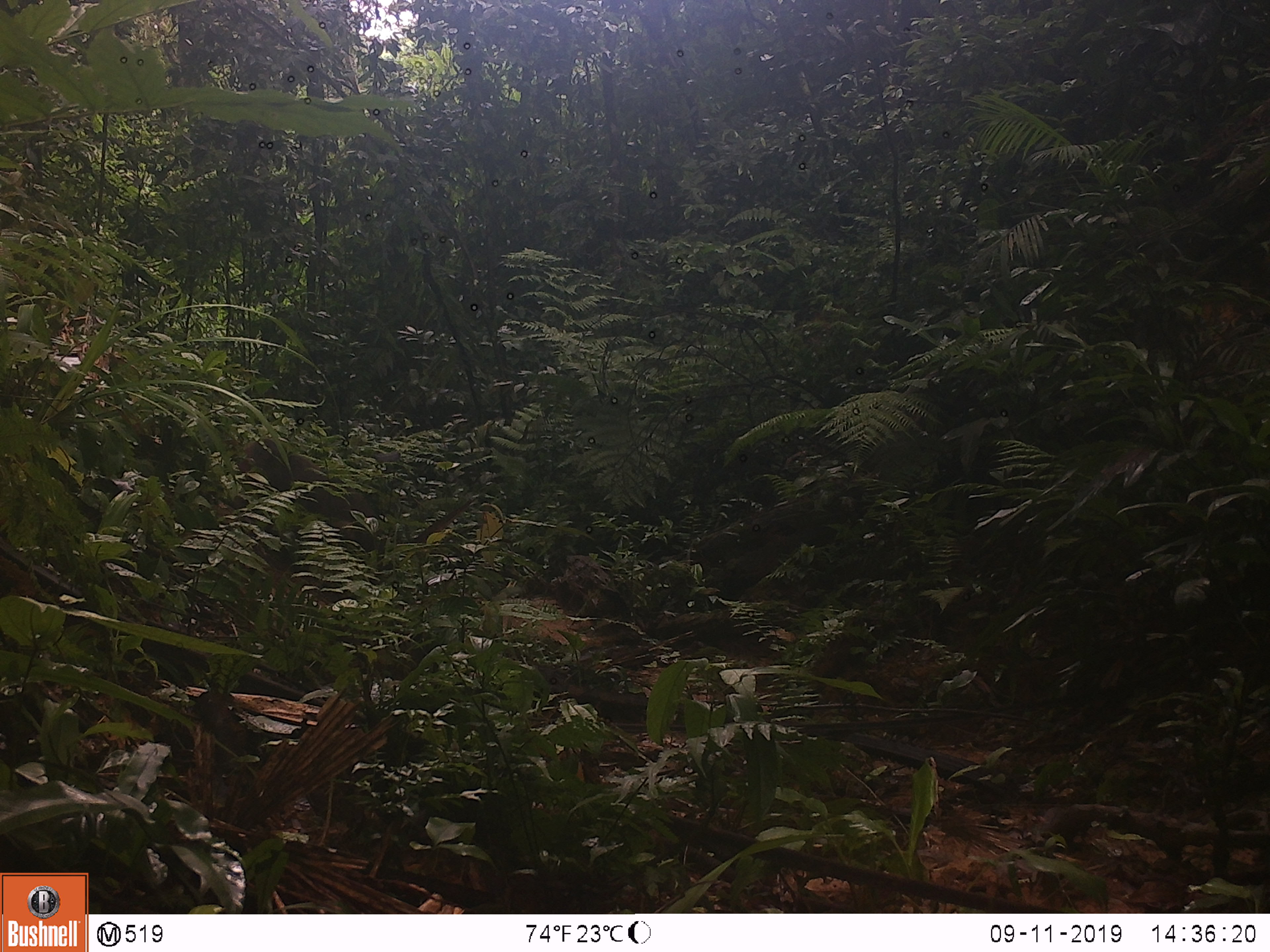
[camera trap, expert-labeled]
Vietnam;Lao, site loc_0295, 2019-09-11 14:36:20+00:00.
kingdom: Animalia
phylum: Chordata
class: Mammalia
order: Primates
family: Cercopithecidae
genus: Macaca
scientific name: Macaca arctoides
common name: stump-tailed macaque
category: stump tailed macaque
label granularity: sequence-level